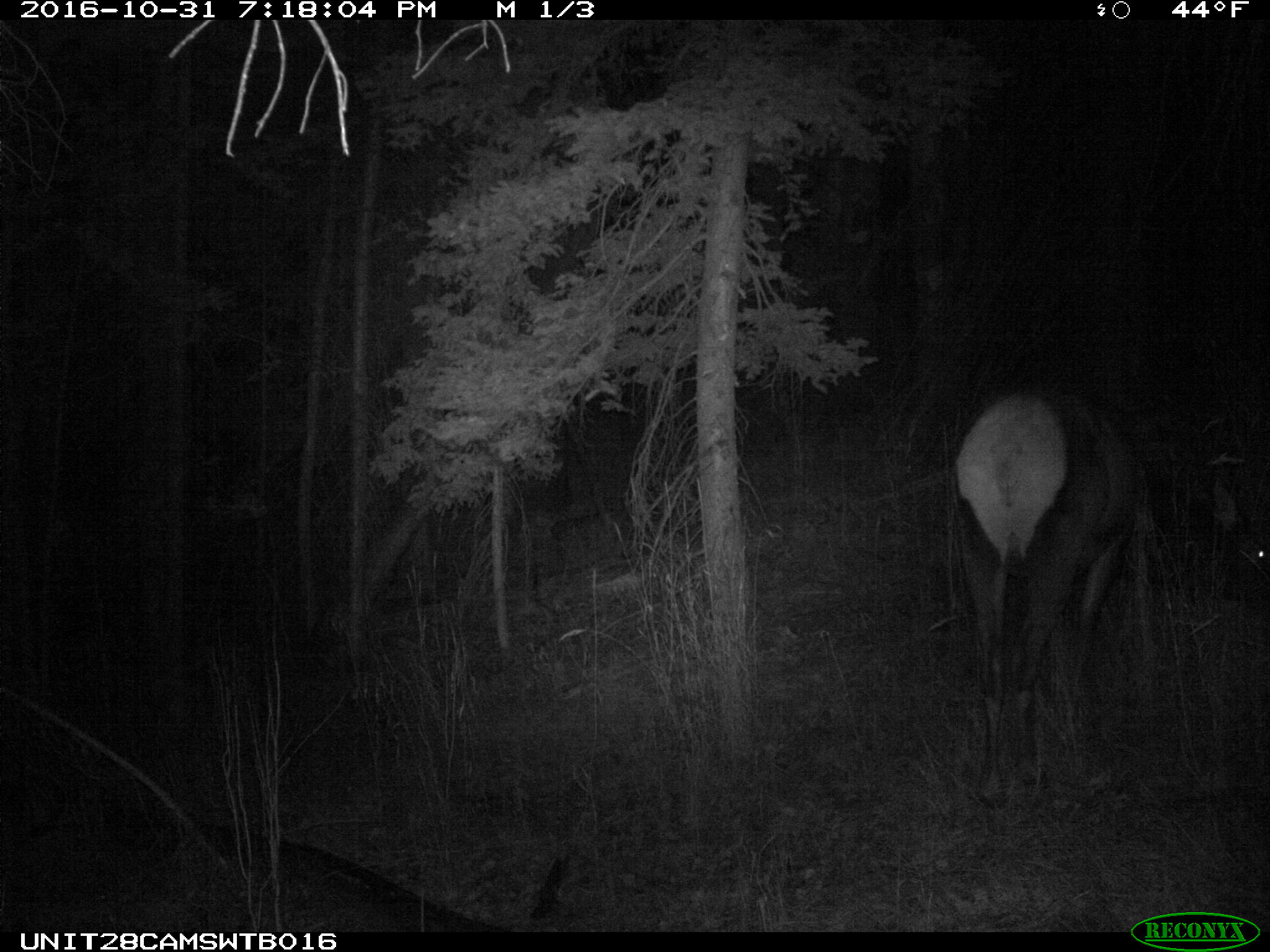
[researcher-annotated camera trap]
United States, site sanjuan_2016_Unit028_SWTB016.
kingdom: Animalia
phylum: Chordata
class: Mammalia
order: Artiodactyla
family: Cervidae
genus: Cervus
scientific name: Cervus elaphus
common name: red deer